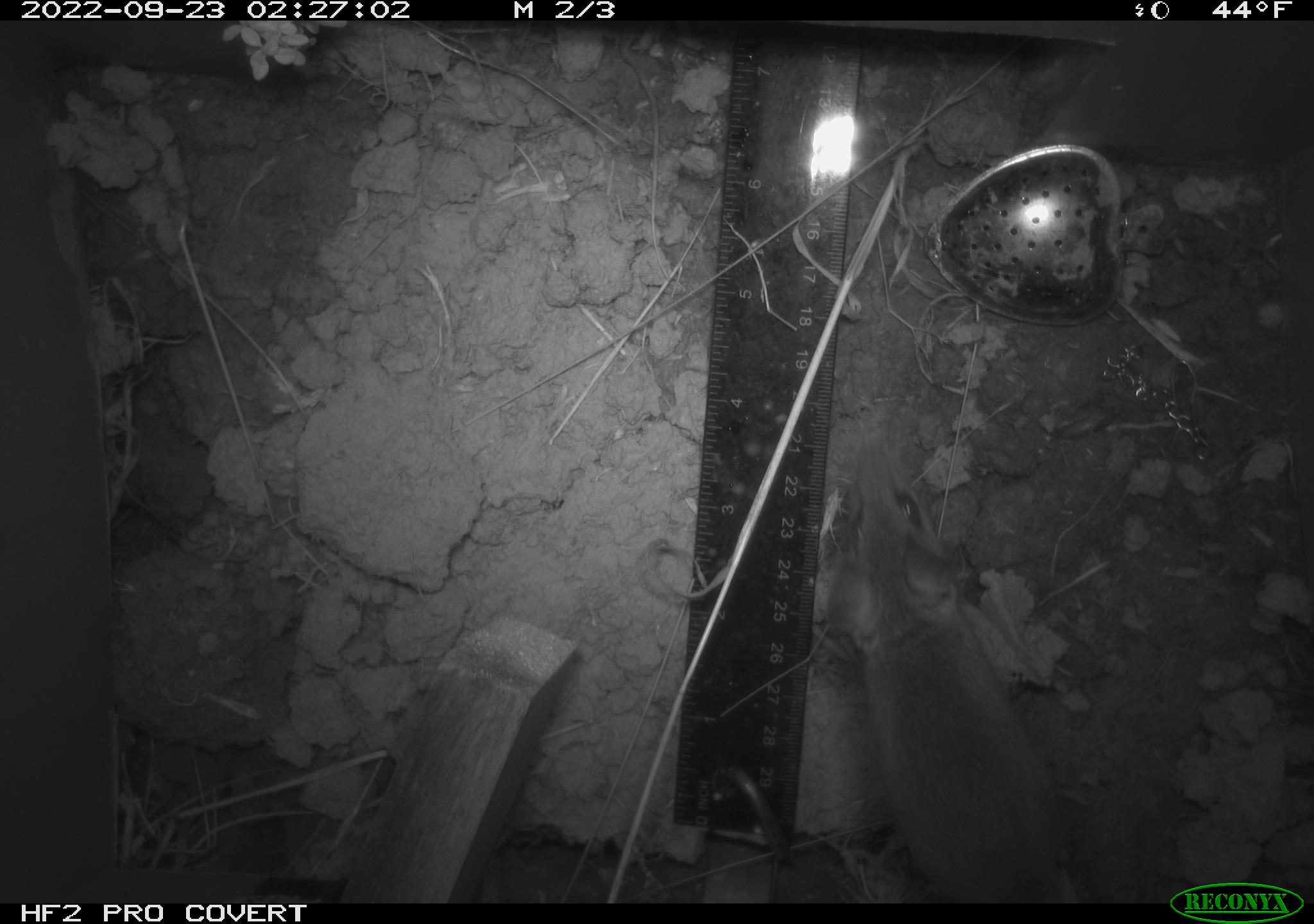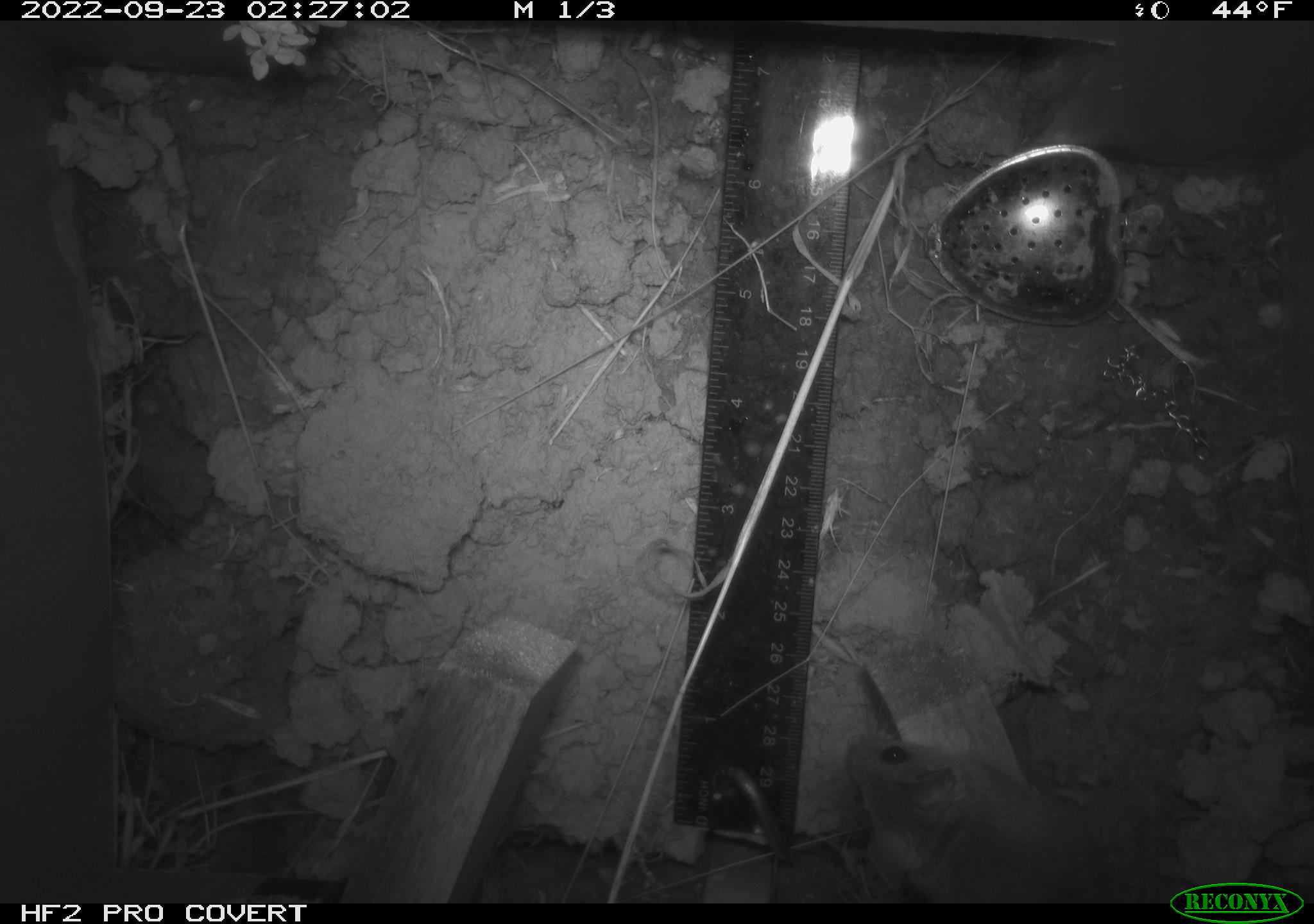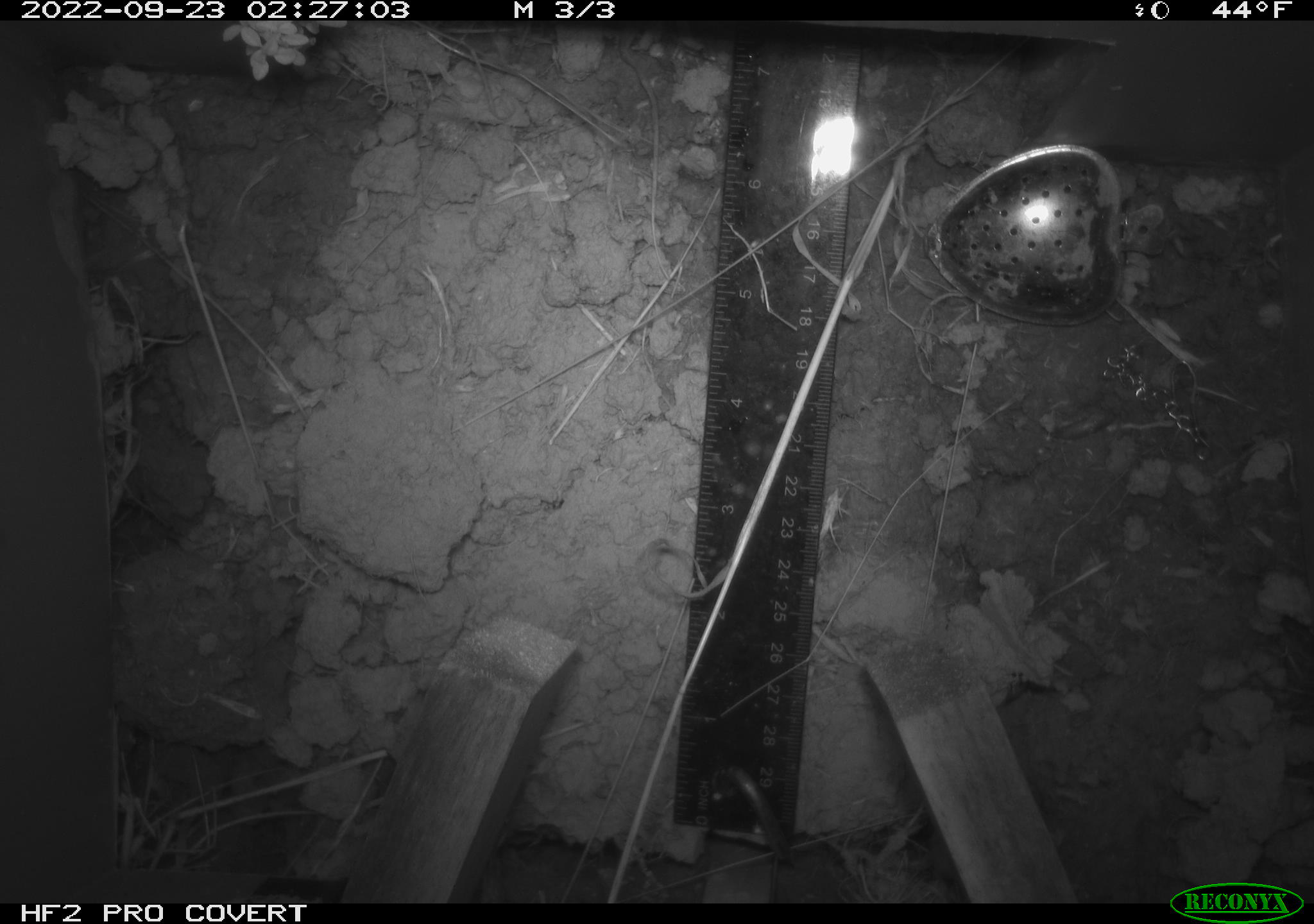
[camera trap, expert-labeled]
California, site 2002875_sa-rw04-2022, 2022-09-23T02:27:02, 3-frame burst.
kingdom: Animalia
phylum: Chordata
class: Mammalia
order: Rodentia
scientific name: Rodentia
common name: mouse species